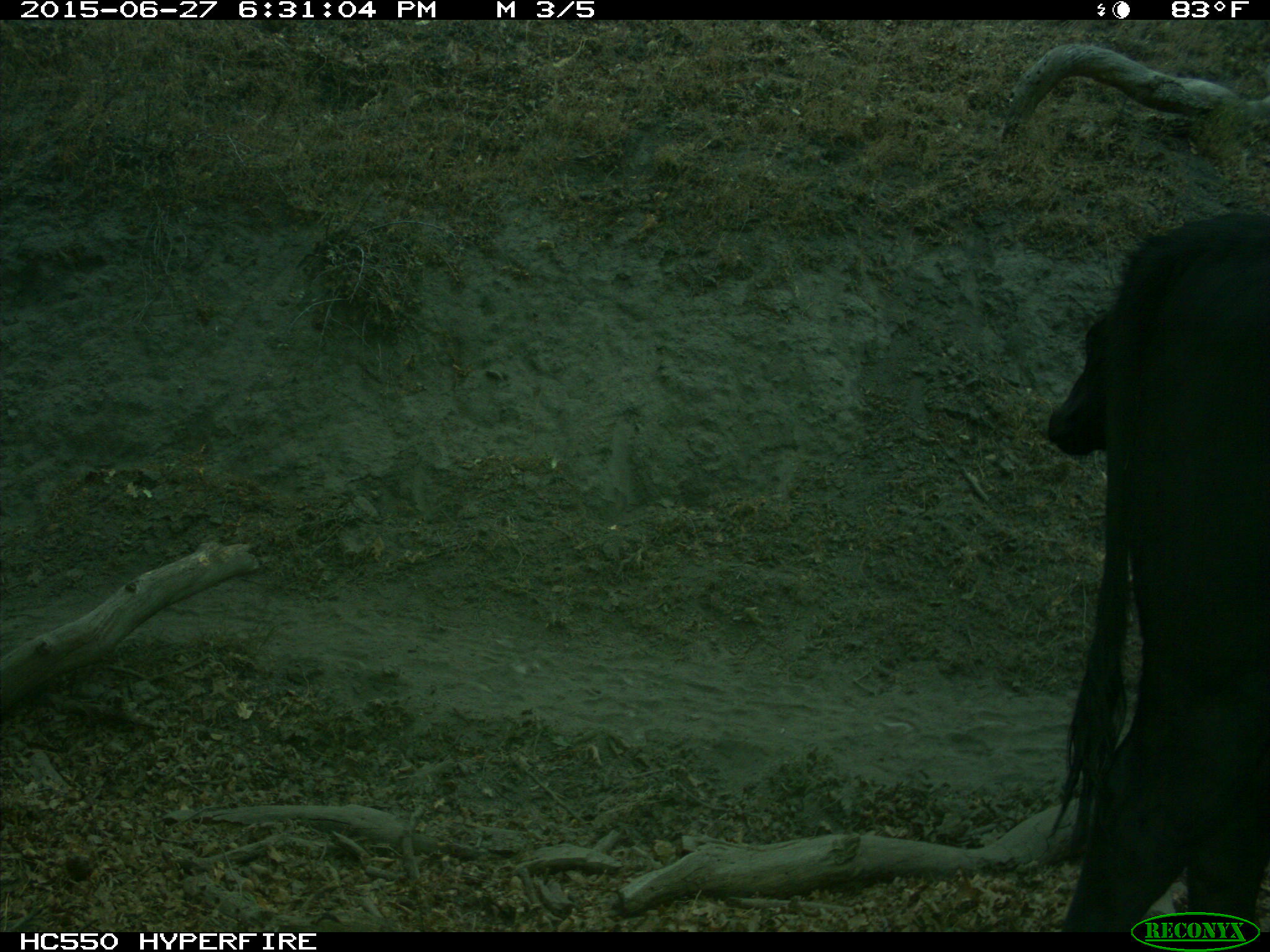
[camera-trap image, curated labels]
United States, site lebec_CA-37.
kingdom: Animalia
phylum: Chordata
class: Mammalia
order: Artiodactyla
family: Bovidae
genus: Bos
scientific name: Bos taurus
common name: domestic cow